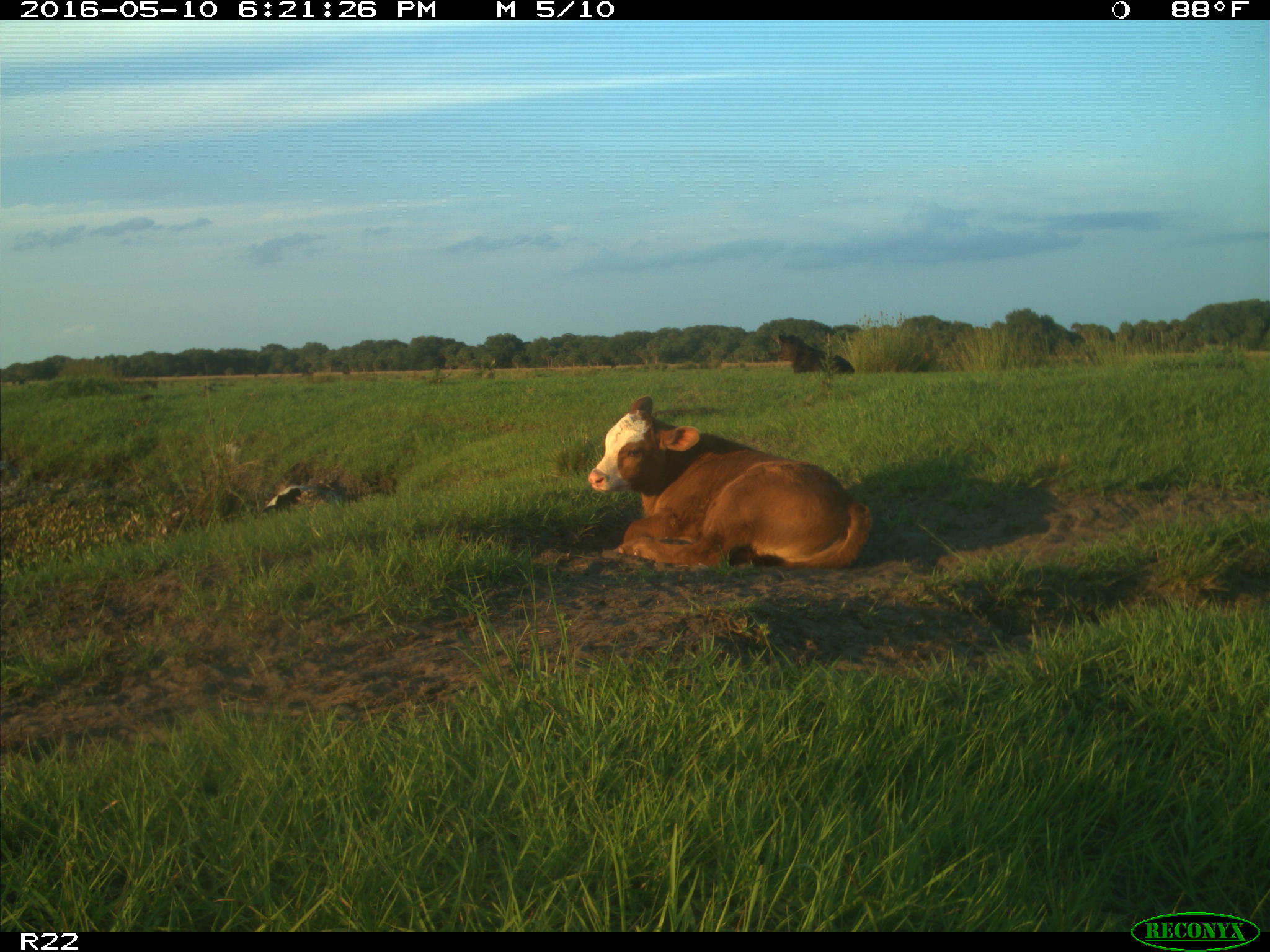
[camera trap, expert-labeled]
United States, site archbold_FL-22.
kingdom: Animalia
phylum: Chordata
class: Mammalia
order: Artiodactyla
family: Bovidae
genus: Bos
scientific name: Bos taurus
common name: domestic cow